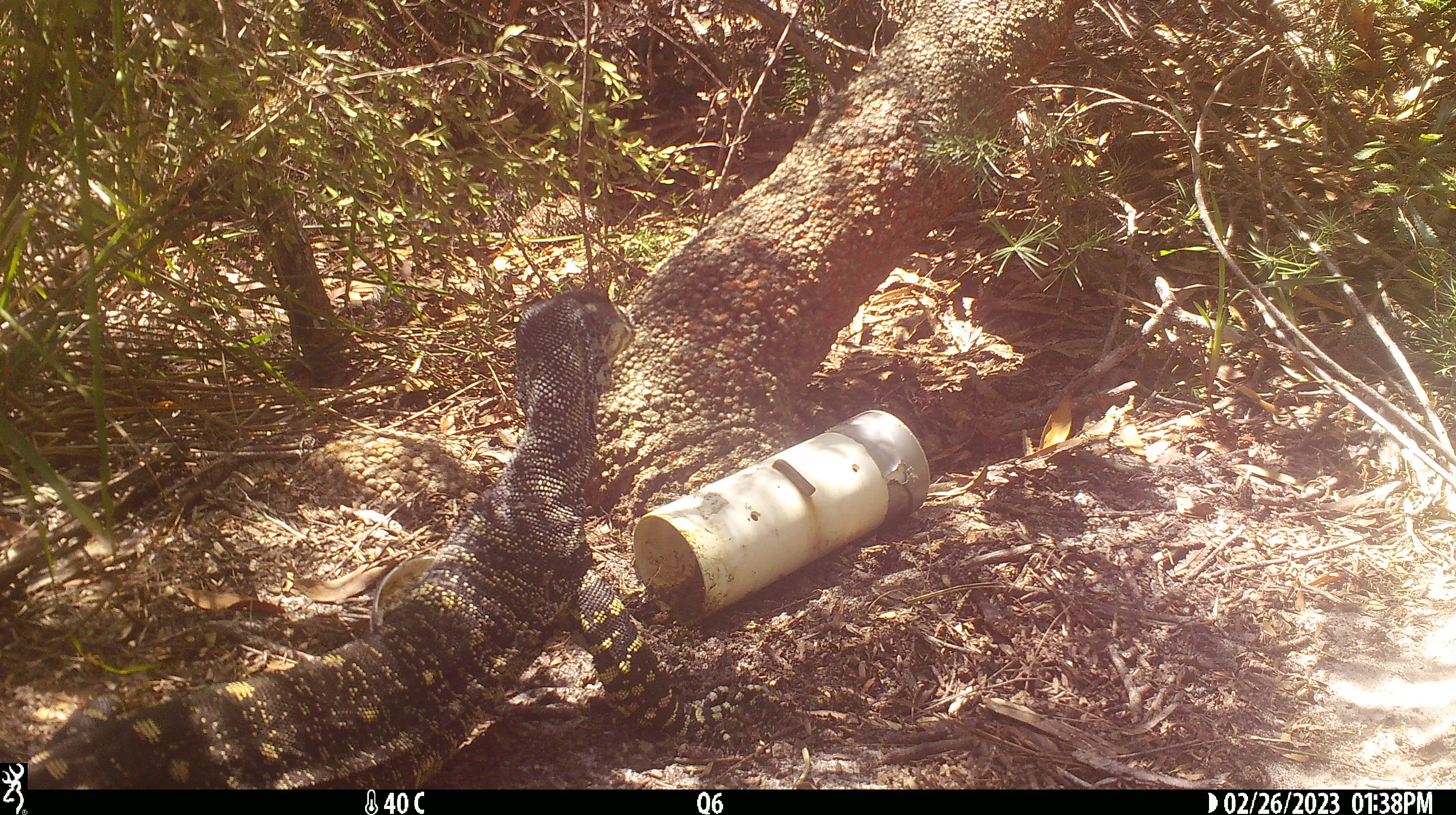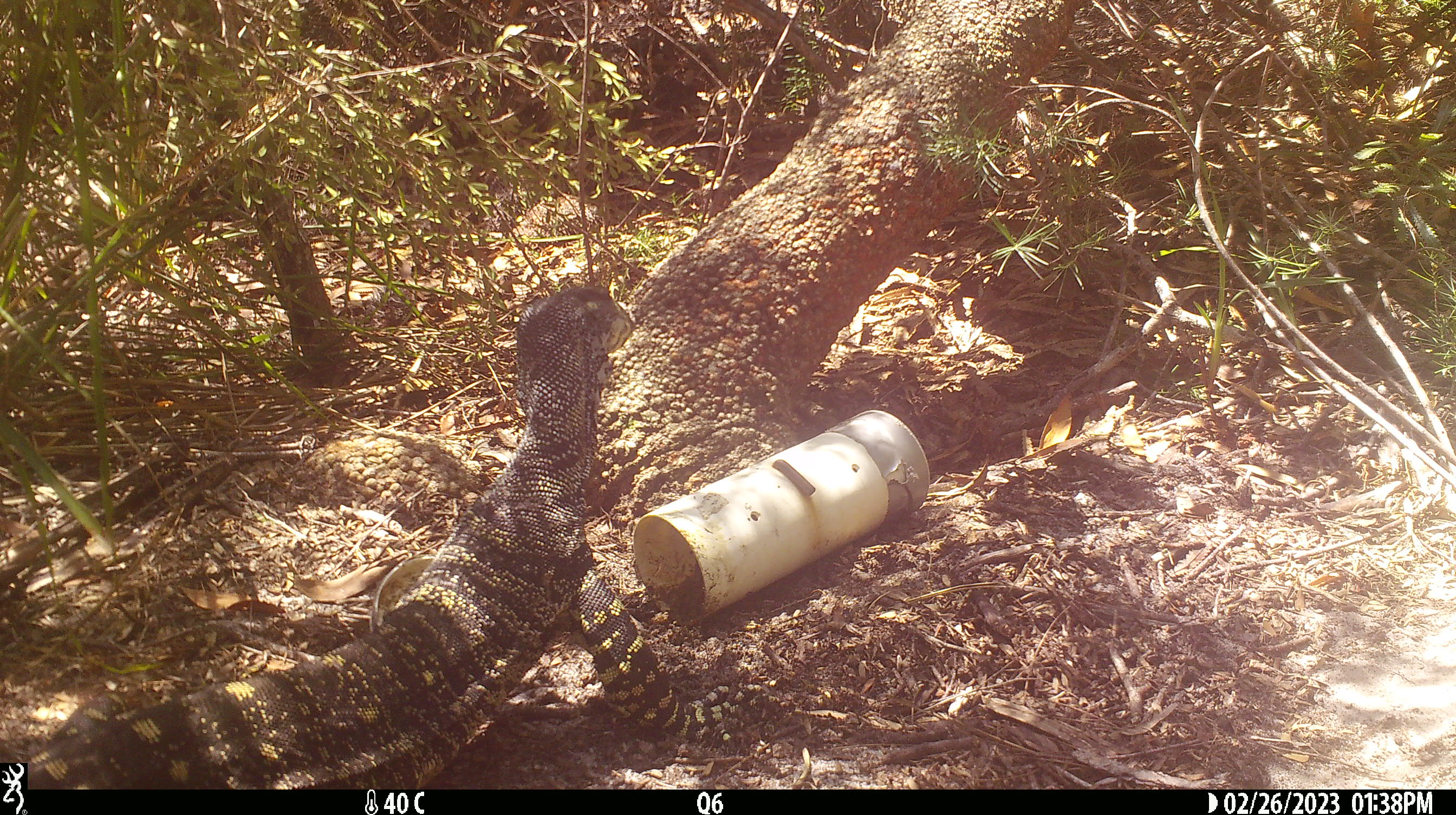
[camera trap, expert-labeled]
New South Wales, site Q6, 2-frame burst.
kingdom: Animalia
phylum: Chordata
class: Reptilia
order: Squamata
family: Varanidae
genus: Varanus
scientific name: Varanus varius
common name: lace monitor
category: goanna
Goanna (lace monitor) (Varanus varius).